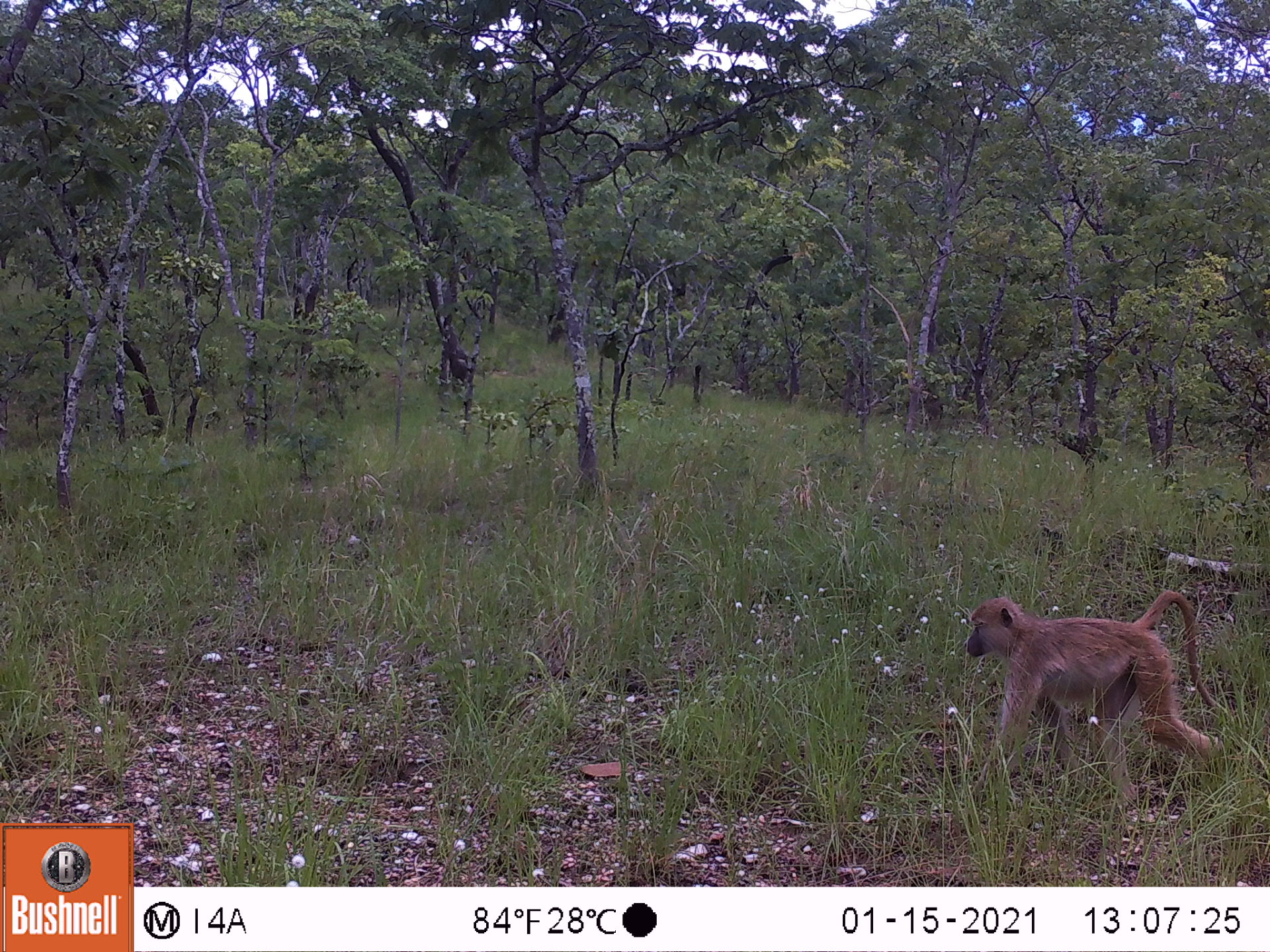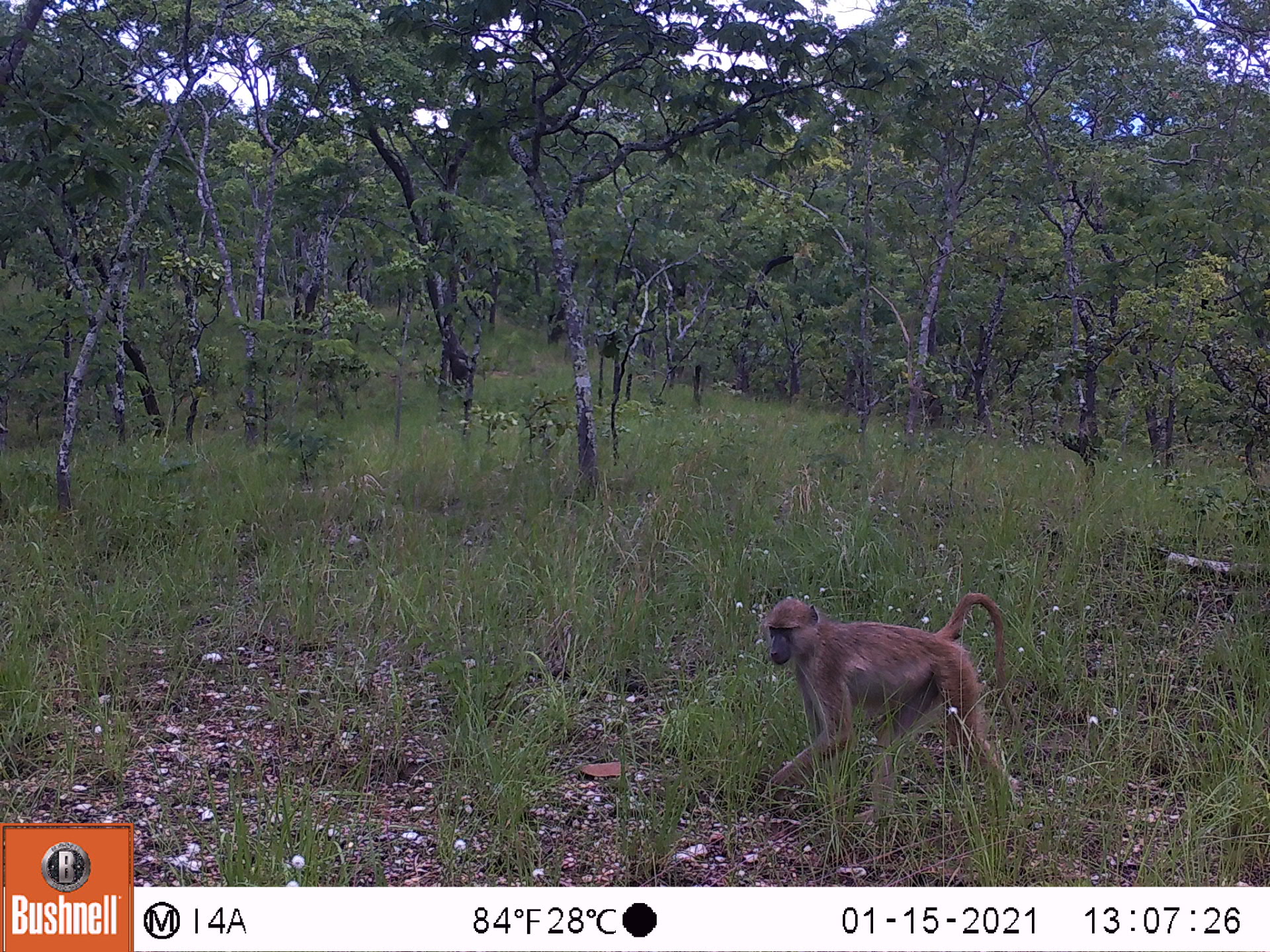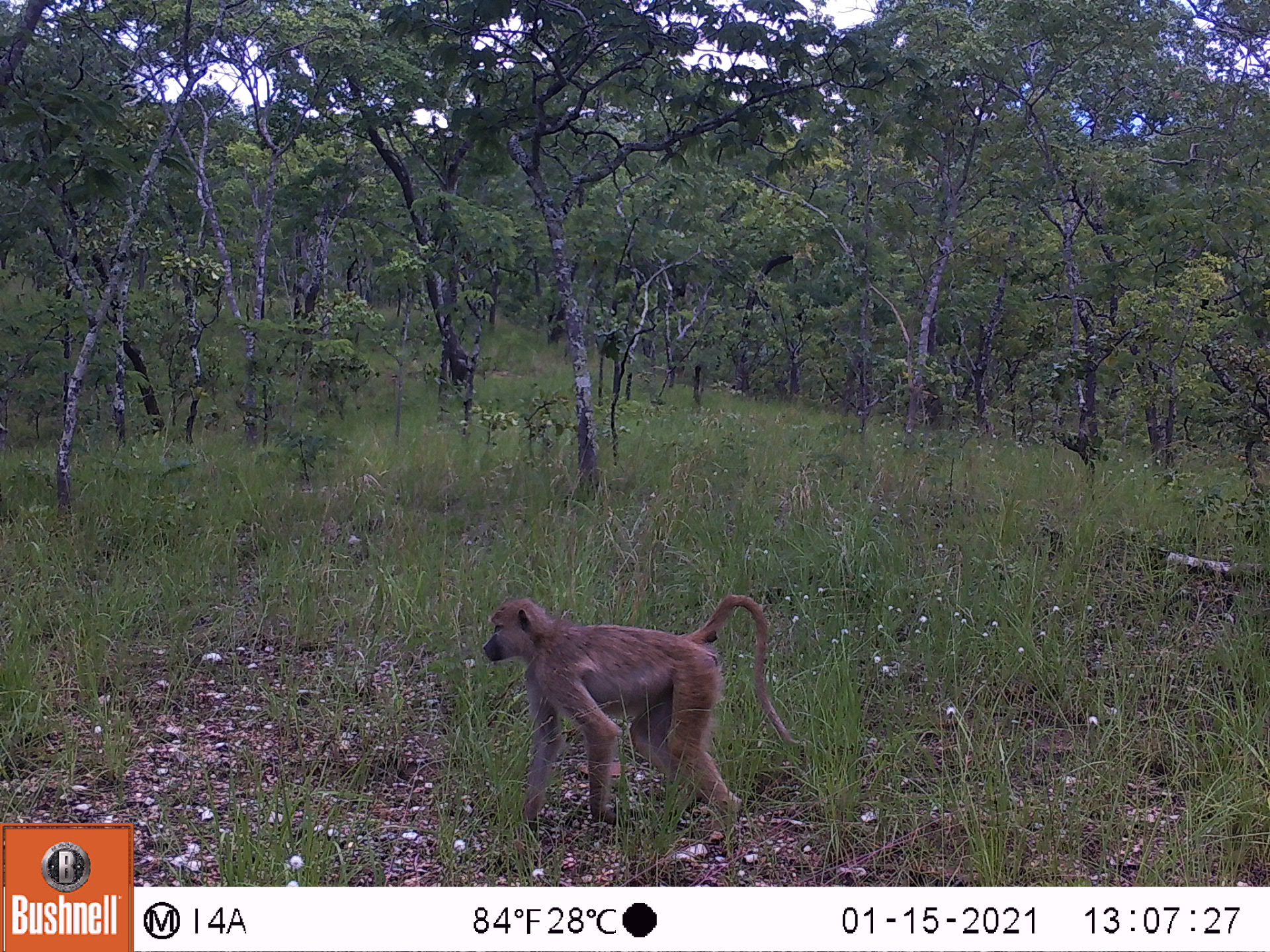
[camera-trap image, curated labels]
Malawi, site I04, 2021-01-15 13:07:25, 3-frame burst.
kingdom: Animalia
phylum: Chordata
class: Mammalia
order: Primates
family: Cercopithecidae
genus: Papio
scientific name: Papio cynocephalus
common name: yellow baboon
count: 1